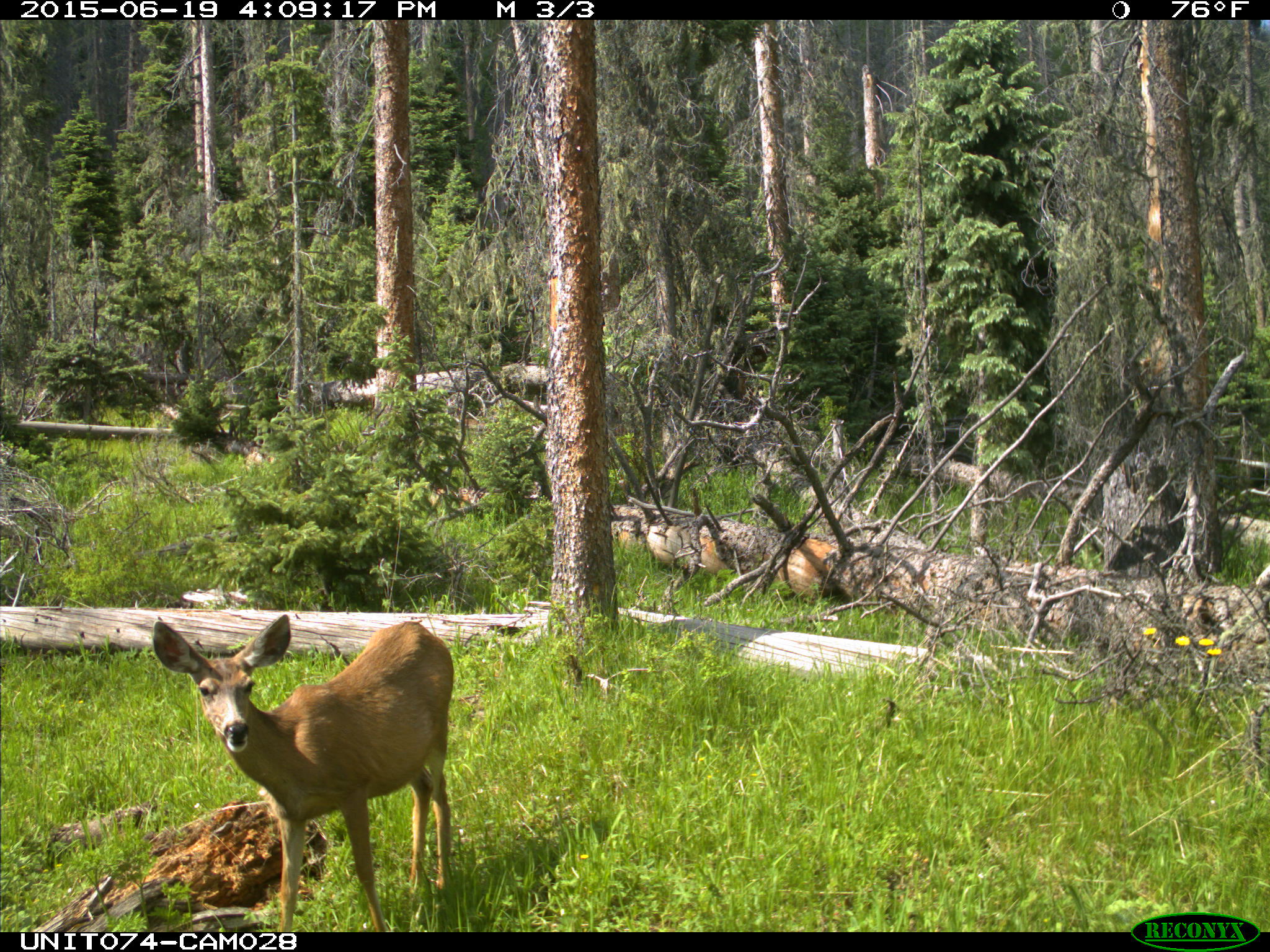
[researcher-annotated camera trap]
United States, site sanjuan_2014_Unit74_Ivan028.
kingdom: Animalia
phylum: Chordata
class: Mammalia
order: Artiodactyla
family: Cervidae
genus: Odocoileus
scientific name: Odocoileus hemionus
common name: mule deer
Odocoileus hemionus (mule deer).